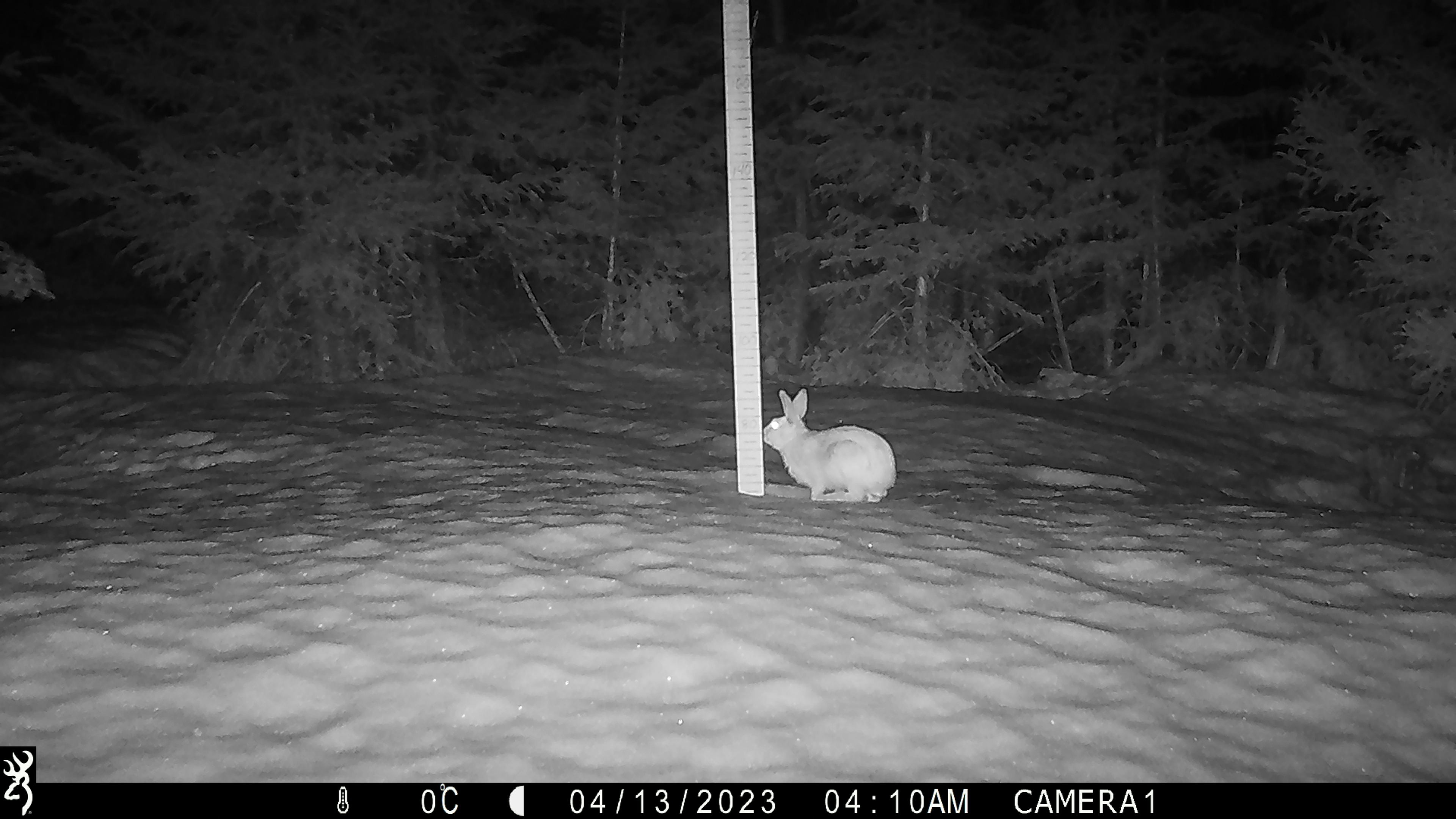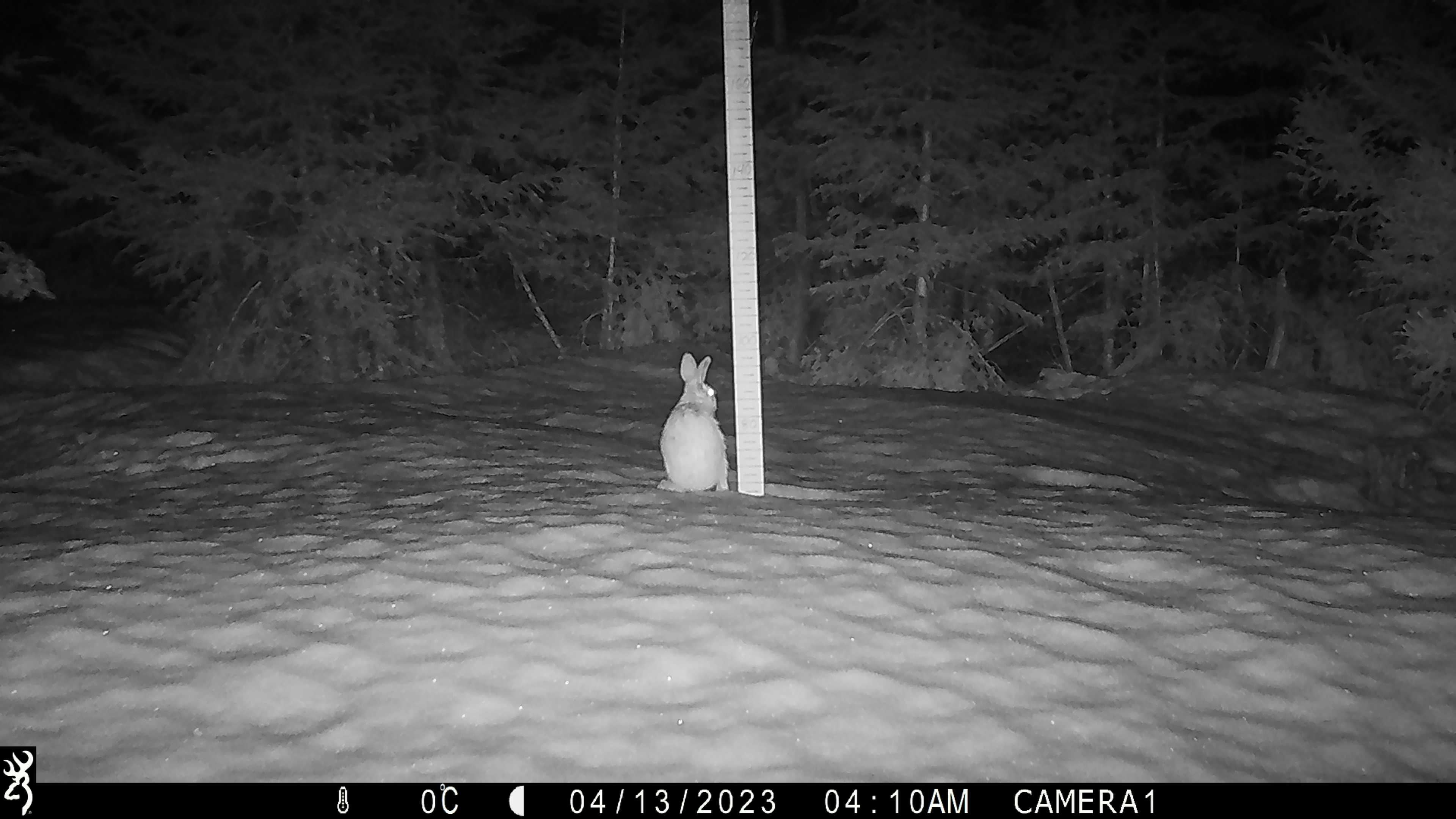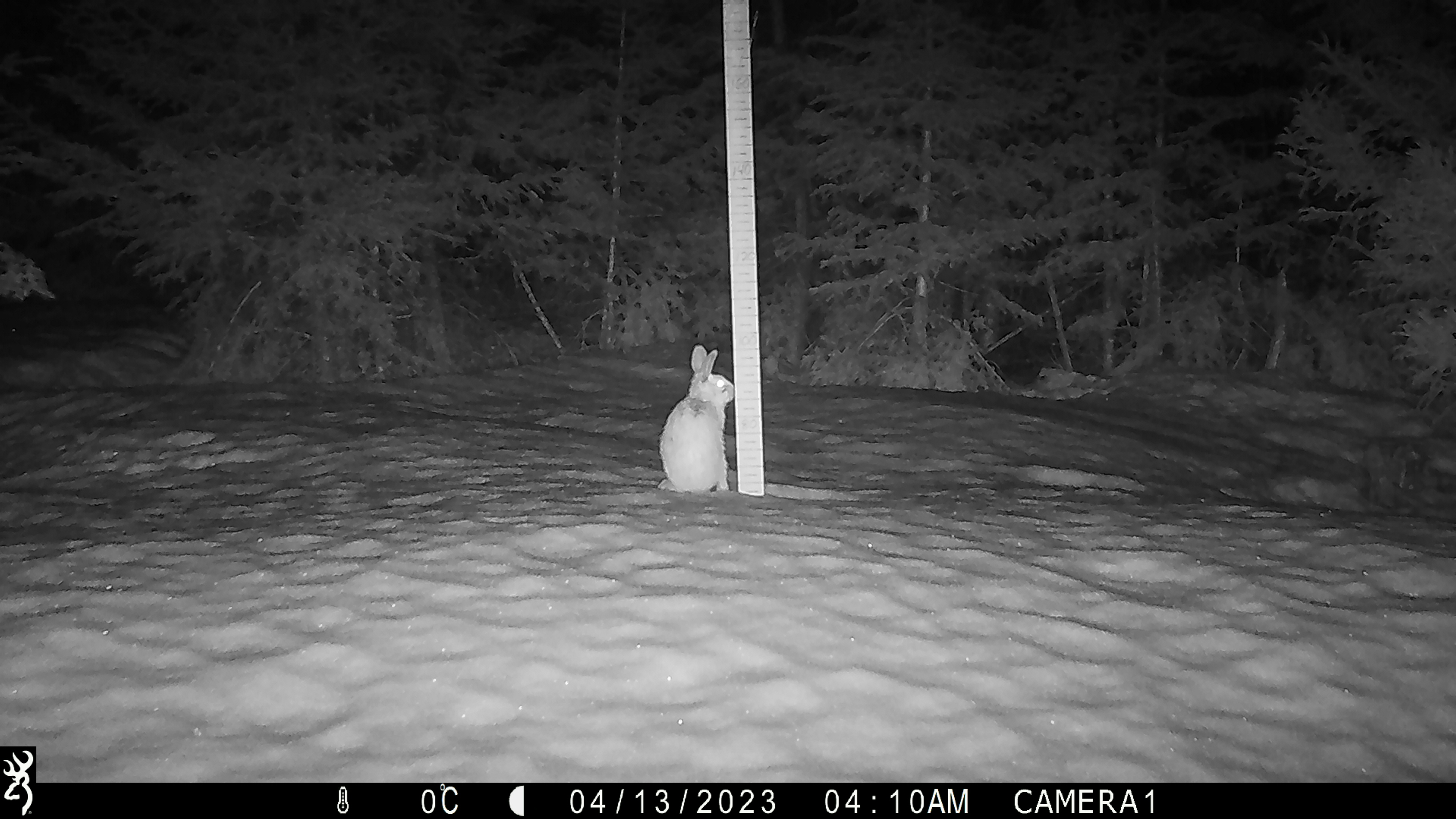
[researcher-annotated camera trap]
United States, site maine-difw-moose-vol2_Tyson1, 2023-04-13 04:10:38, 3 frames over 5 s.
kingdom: Animalia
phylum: Chordata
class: Mammalia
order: Lagomorpha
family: Leporidae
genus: Lepus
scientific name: Lepus americanus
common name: snowshoe hare